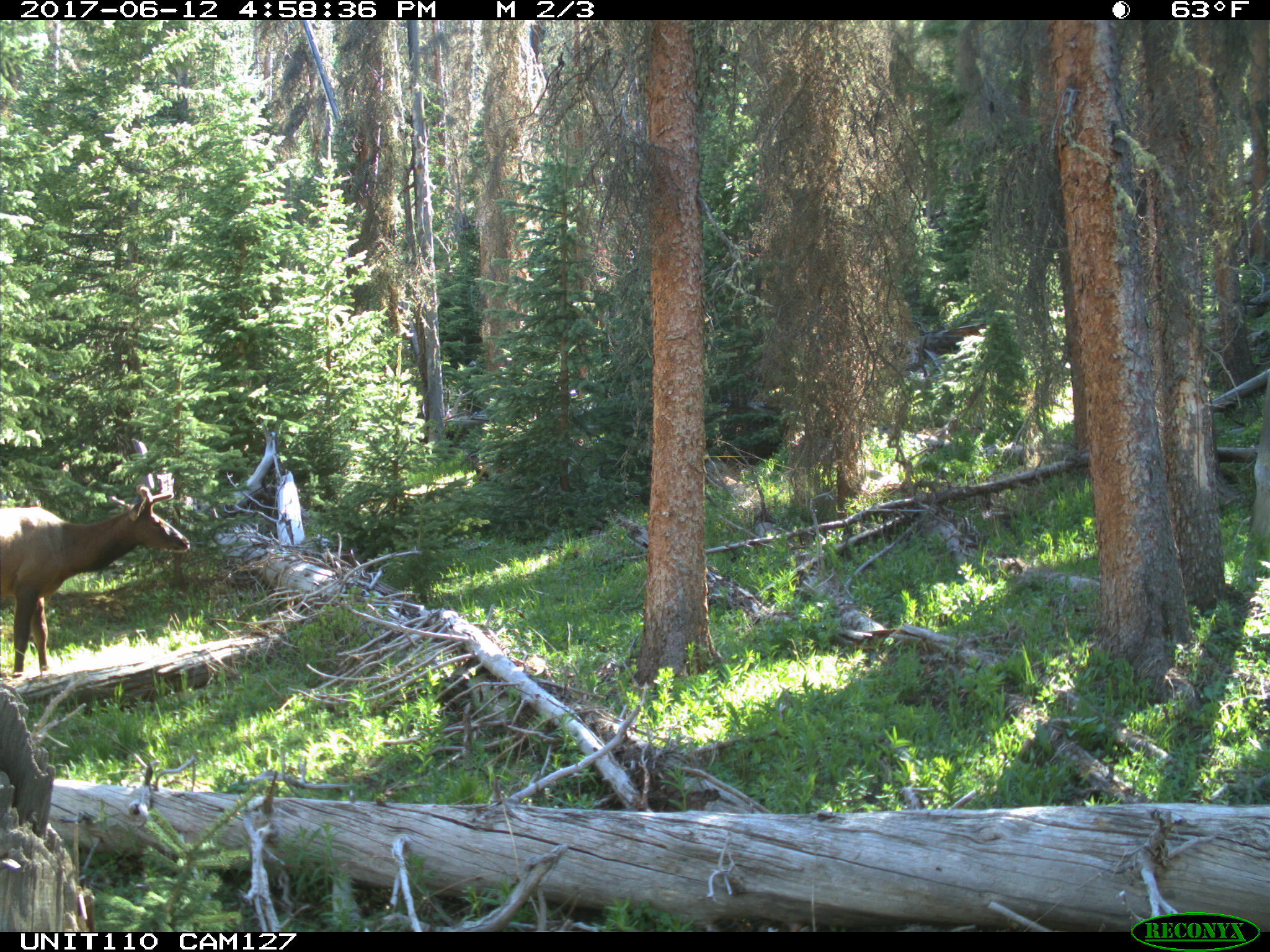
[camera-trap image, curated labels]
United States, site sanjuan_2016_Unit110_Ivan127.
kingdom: Animalia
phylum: Chordata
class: Mammalia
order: Artiodactyla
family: Cervidae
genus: Cervus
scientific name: Cervus elaphus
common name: red deer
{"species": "Cervus elaphus (red deer)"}